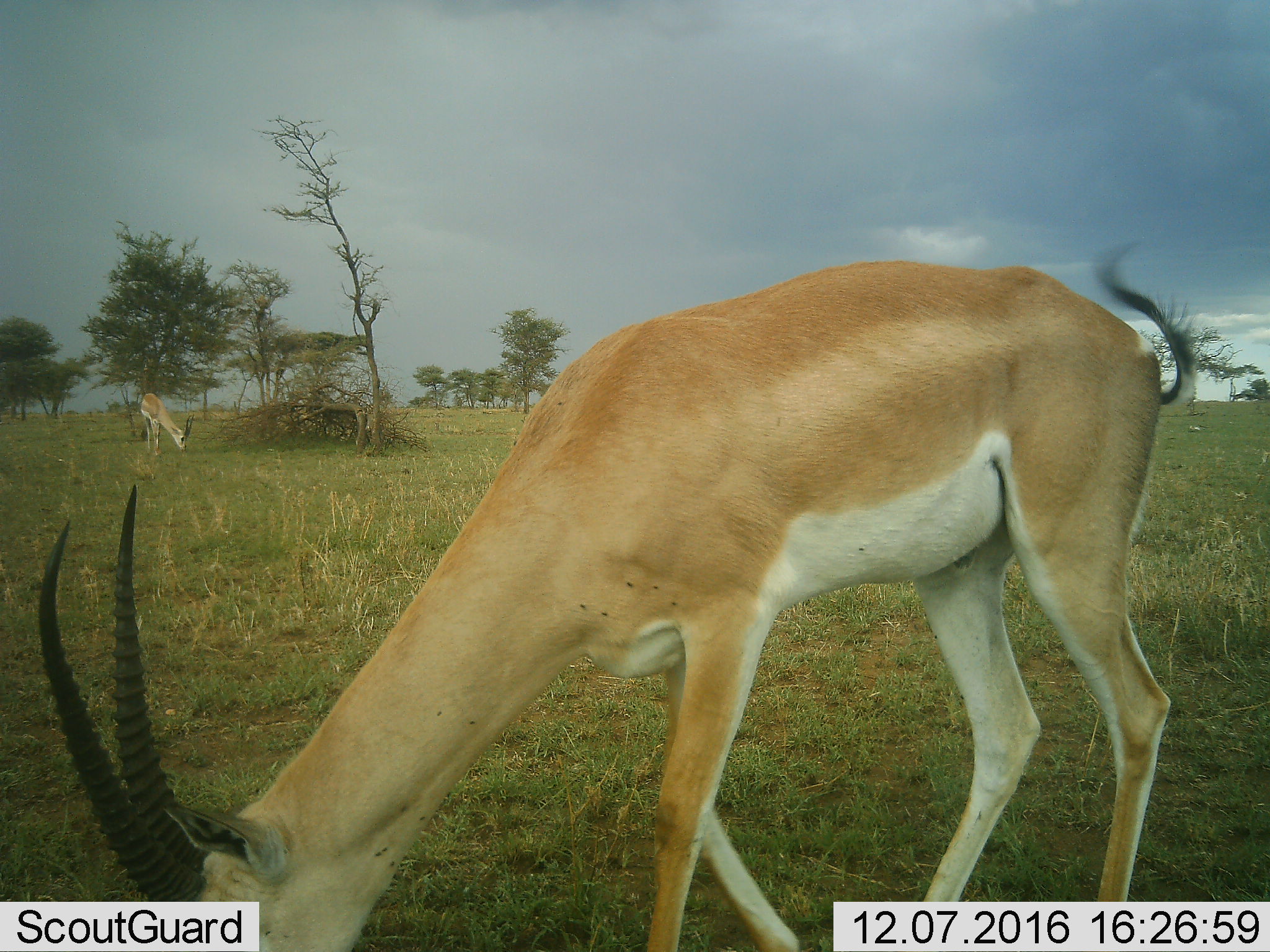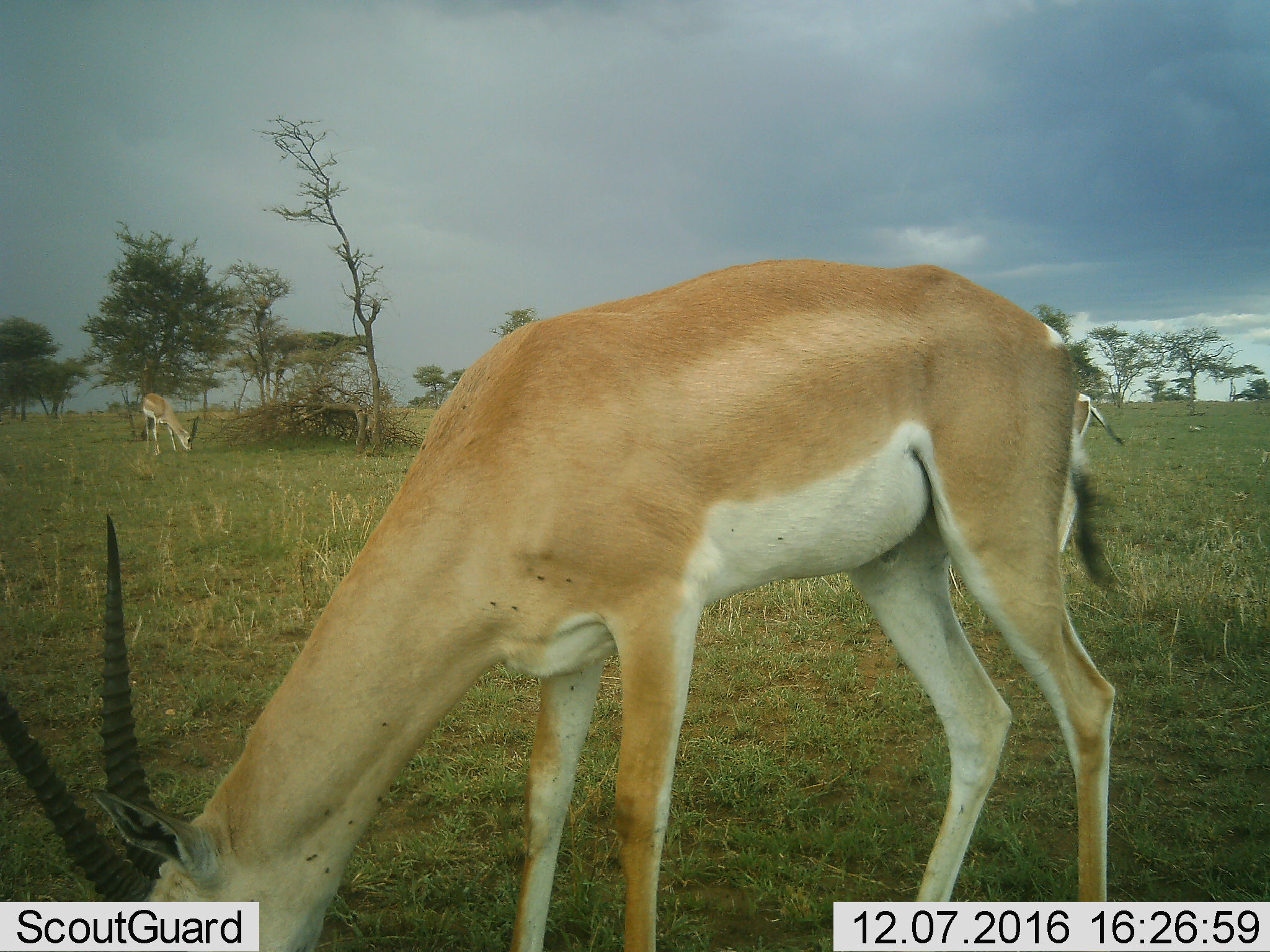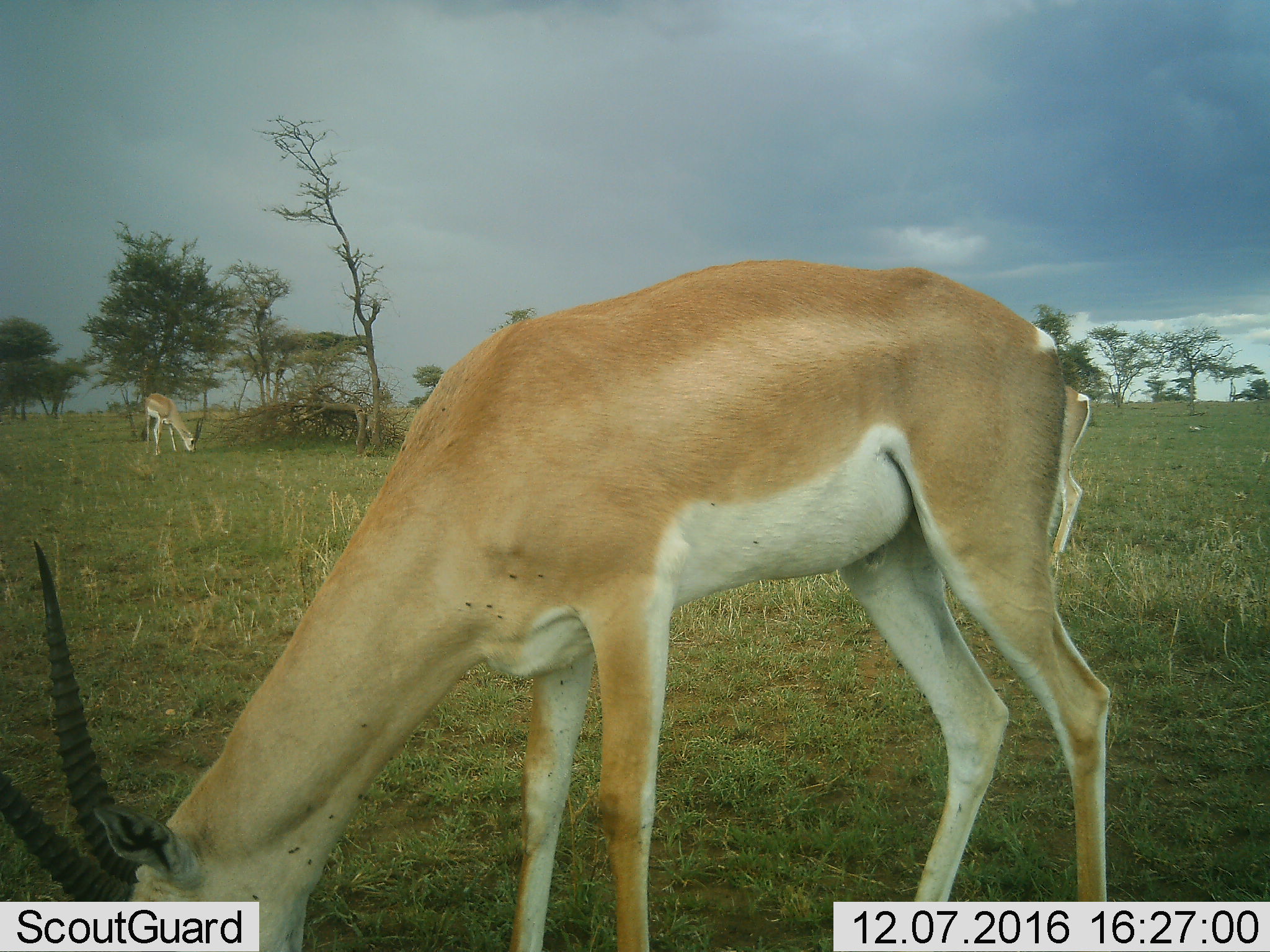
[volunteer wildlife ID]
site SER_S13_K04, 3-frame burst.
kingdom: Animalia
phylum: Chordata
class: Mammalia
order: Artiodactyla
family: Bovidae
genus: Nanger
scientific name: Nanger granti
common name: grant's gazelle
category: gazellegrants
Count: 2.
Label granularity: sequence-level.